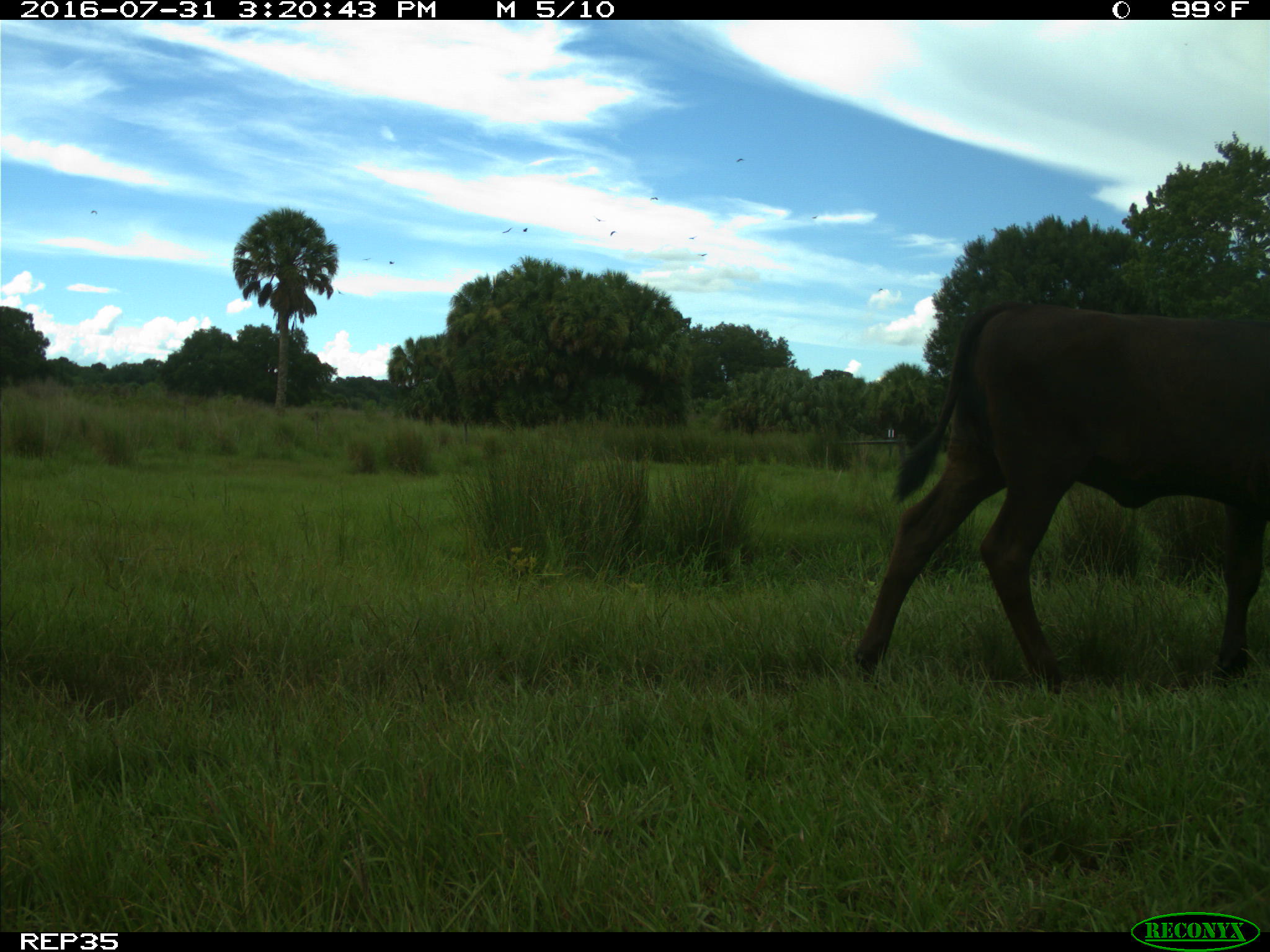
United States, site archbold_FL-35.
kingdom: Animalia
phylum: Chordata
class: Mammalia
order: Artiodactyla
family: Bovidae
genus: Bos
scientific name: Bos taurus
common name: domestic cow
Bos taurus (domestic cow).